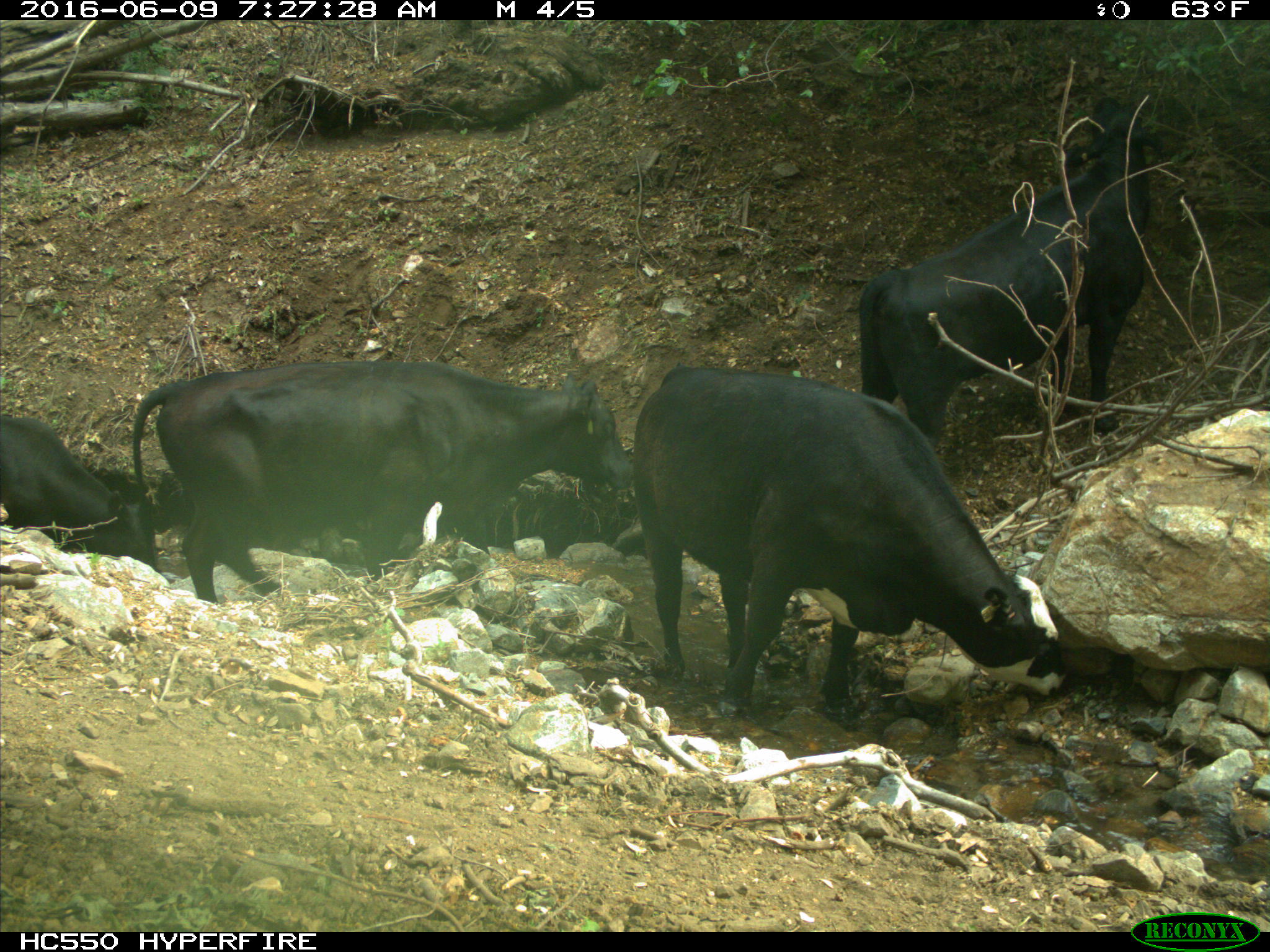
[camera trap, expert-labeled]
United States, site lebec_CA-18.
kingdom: Animalia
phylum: Chordata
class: Mammalia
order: Artiodactyla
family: Bovidae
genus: Bos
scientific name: Bos taurus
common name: domestic cow